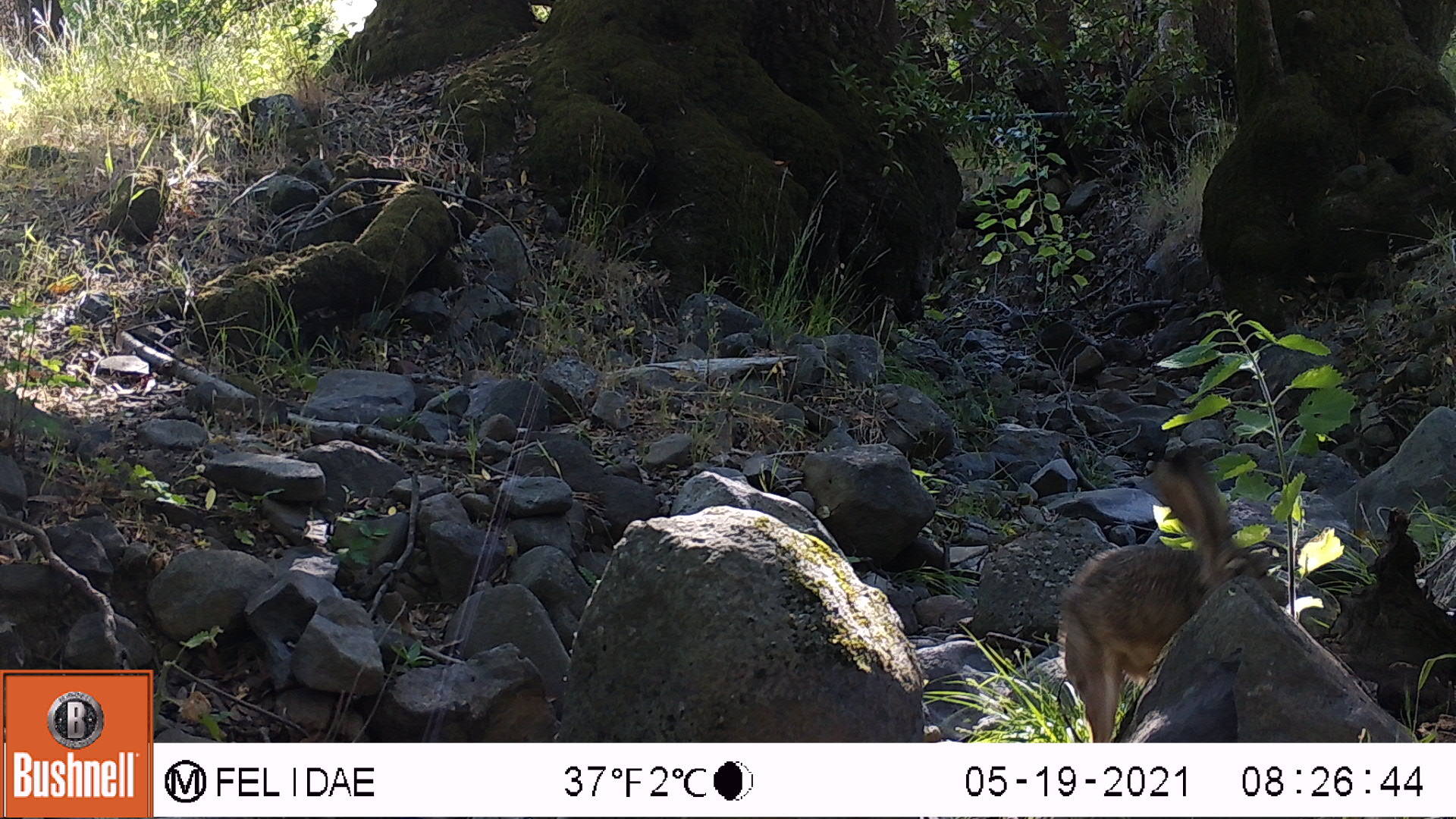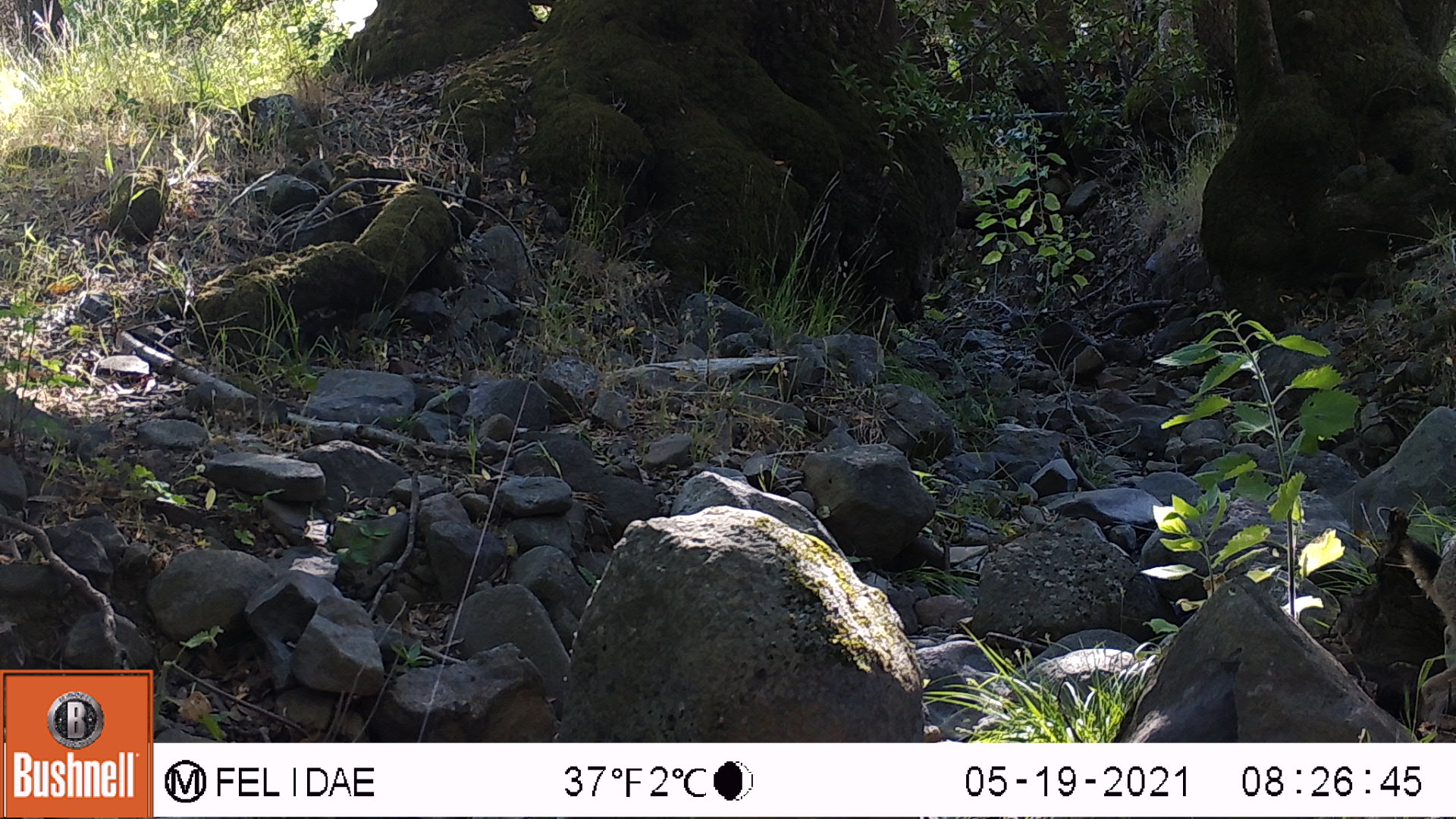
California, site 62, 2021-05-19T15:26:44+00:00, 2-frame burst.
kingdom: Animalia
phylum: Chordata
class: Mammalia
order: Lagomorpha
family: Leporidae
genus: Lepus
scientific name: Lepus californicus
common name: black-tailed jackrabbit